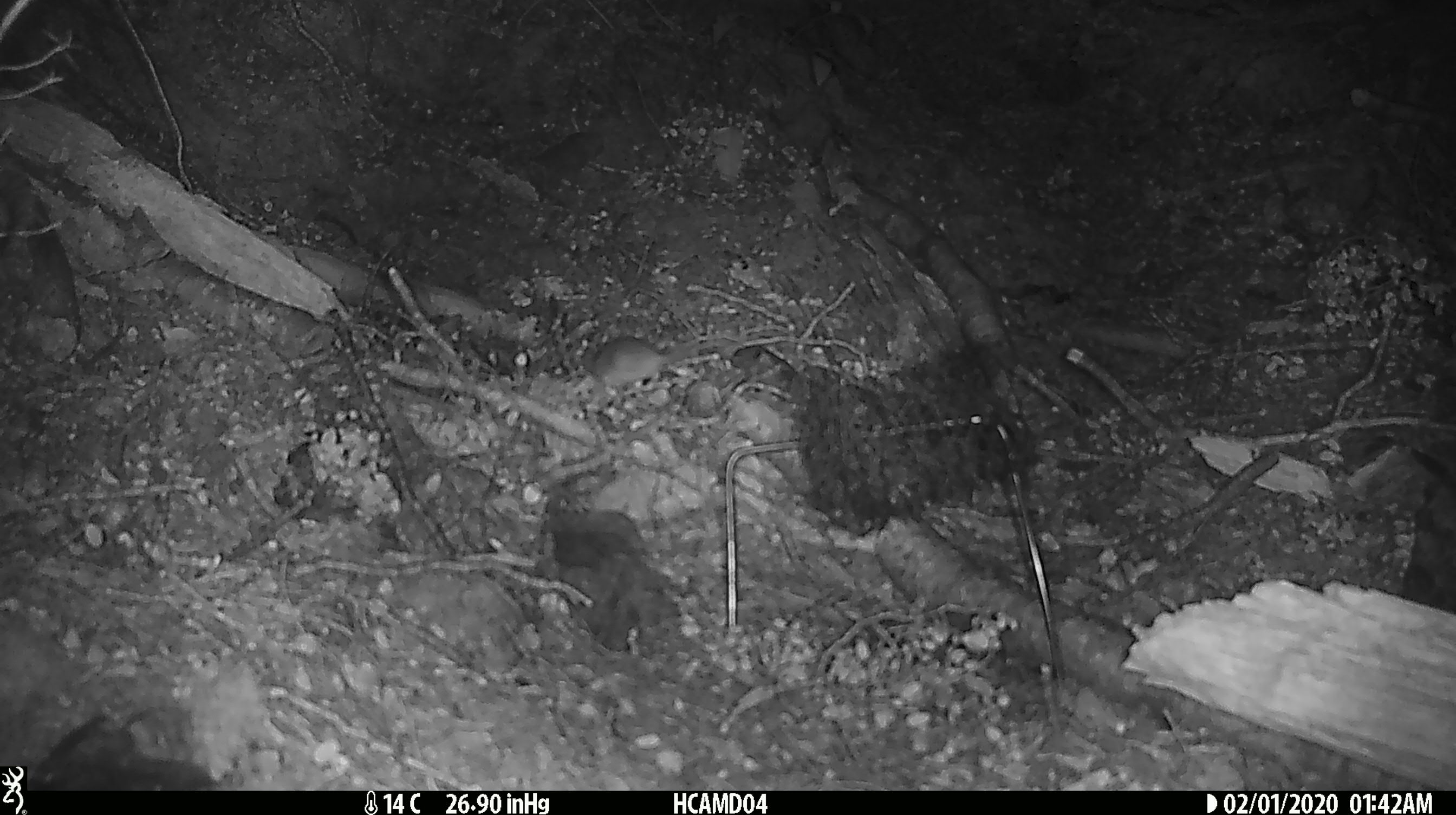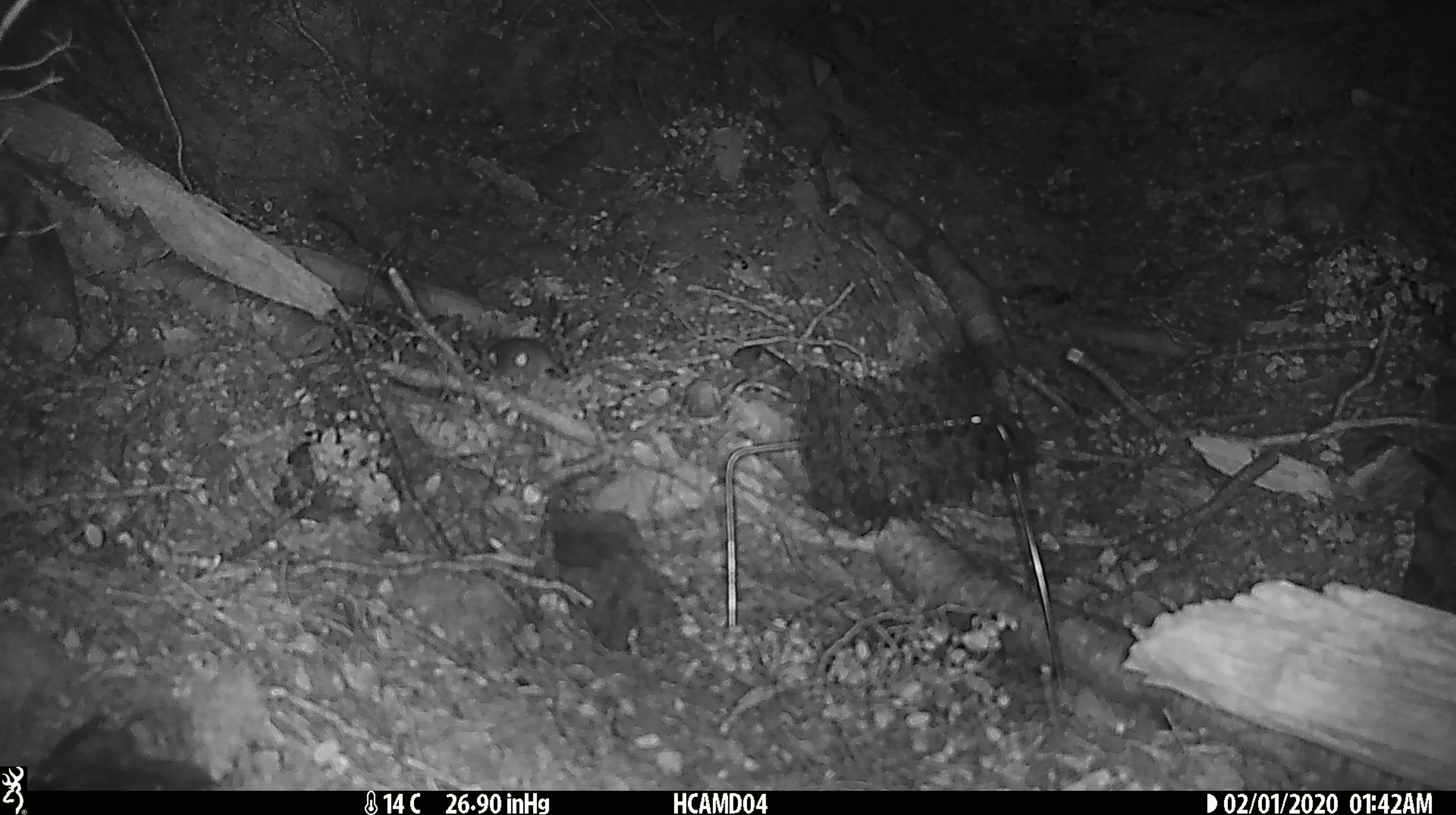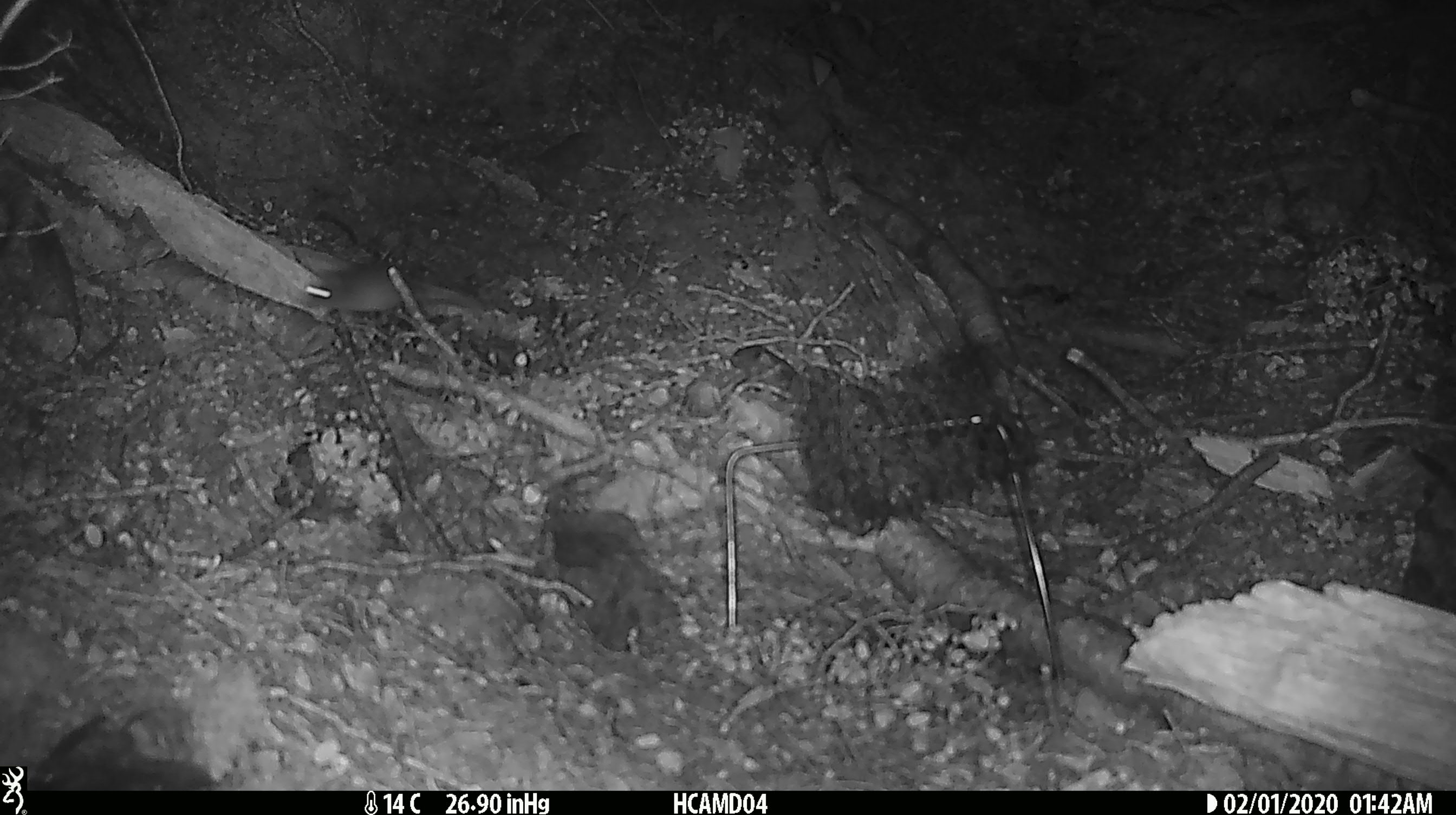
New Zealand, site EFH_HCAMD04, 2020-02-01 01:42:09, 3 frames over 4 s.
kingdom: Animalia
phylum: Chordata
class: Mammalia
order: Rodentia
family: Muridae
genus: Mus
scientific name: Mus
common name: mouse